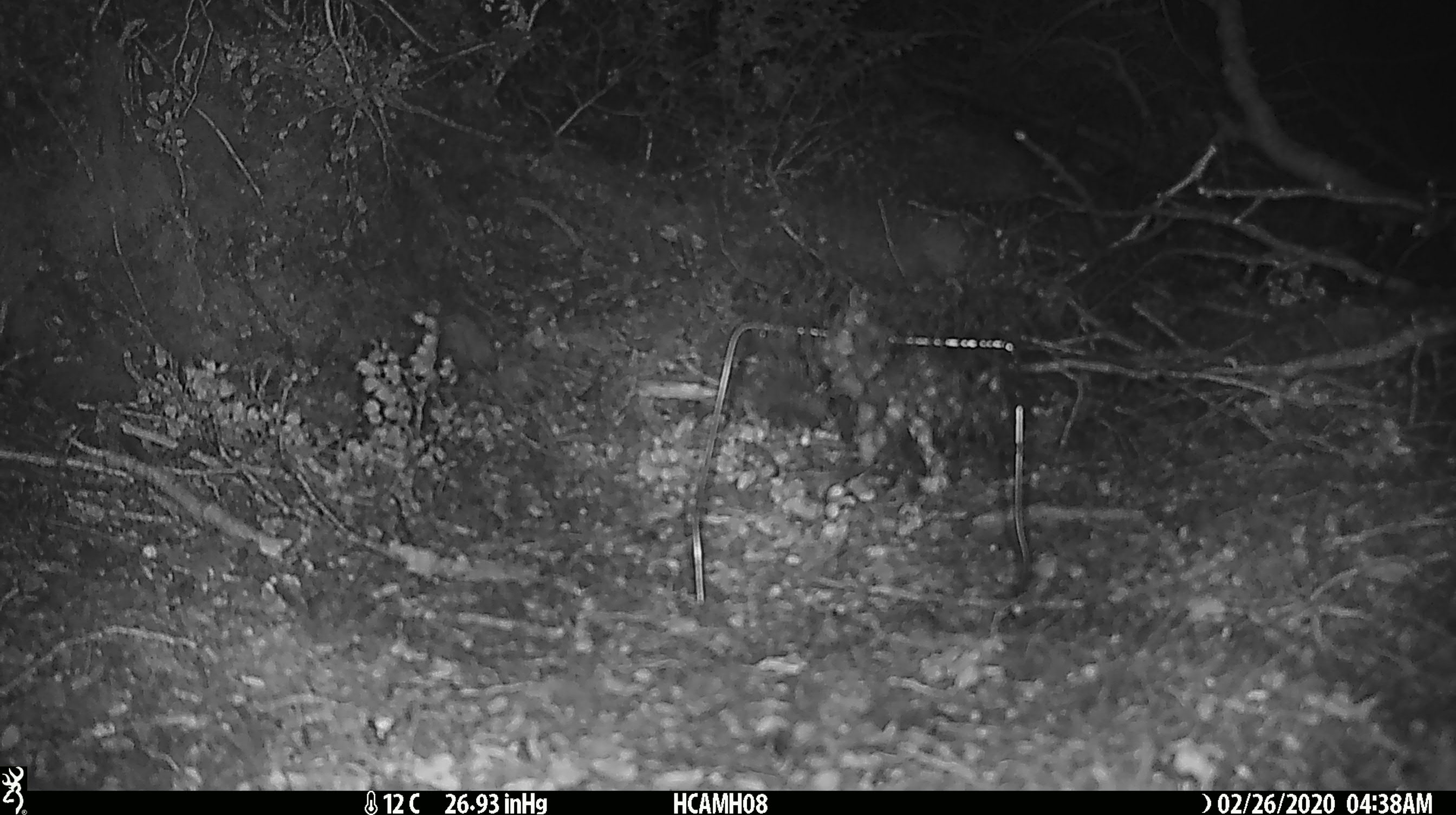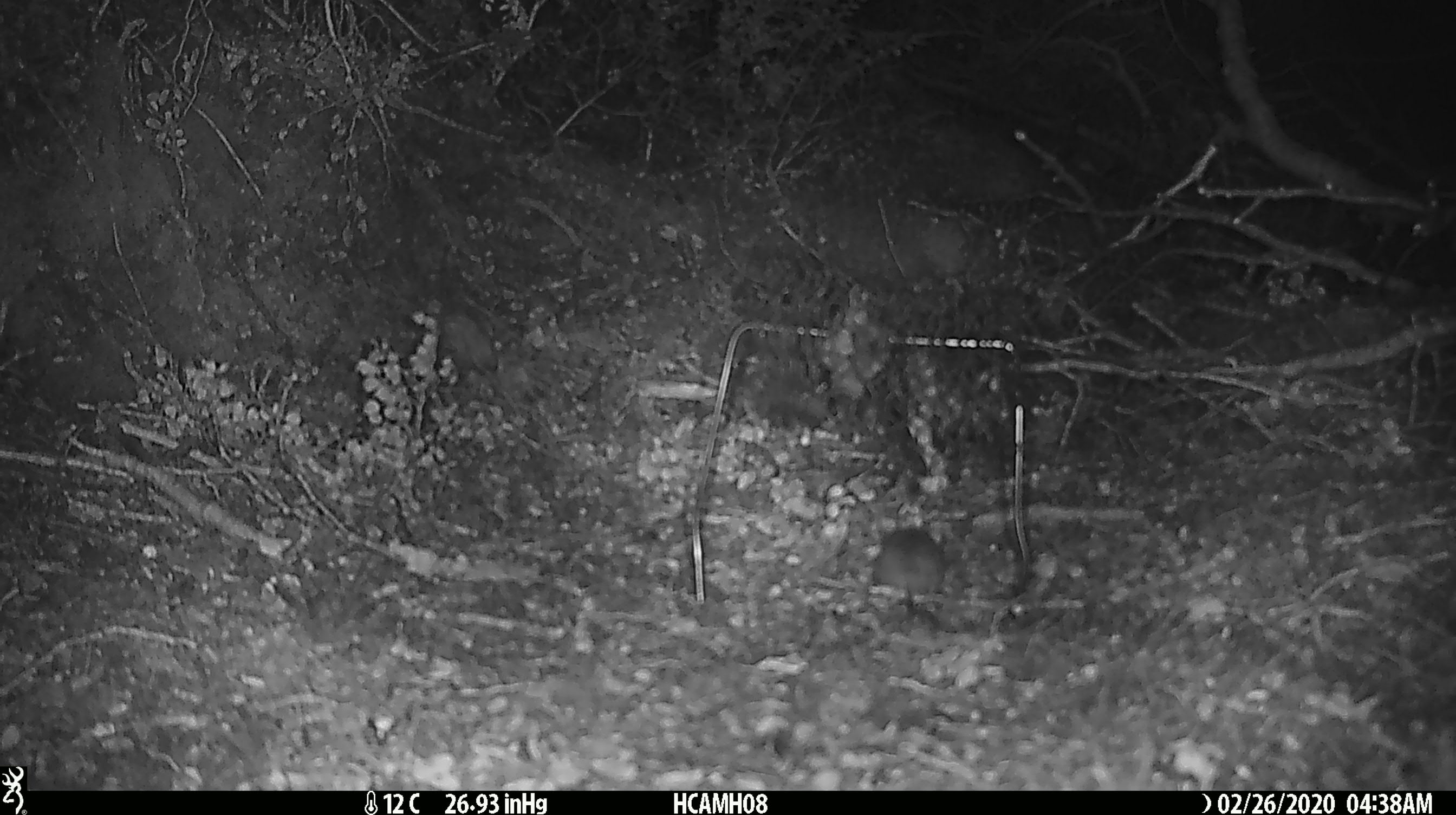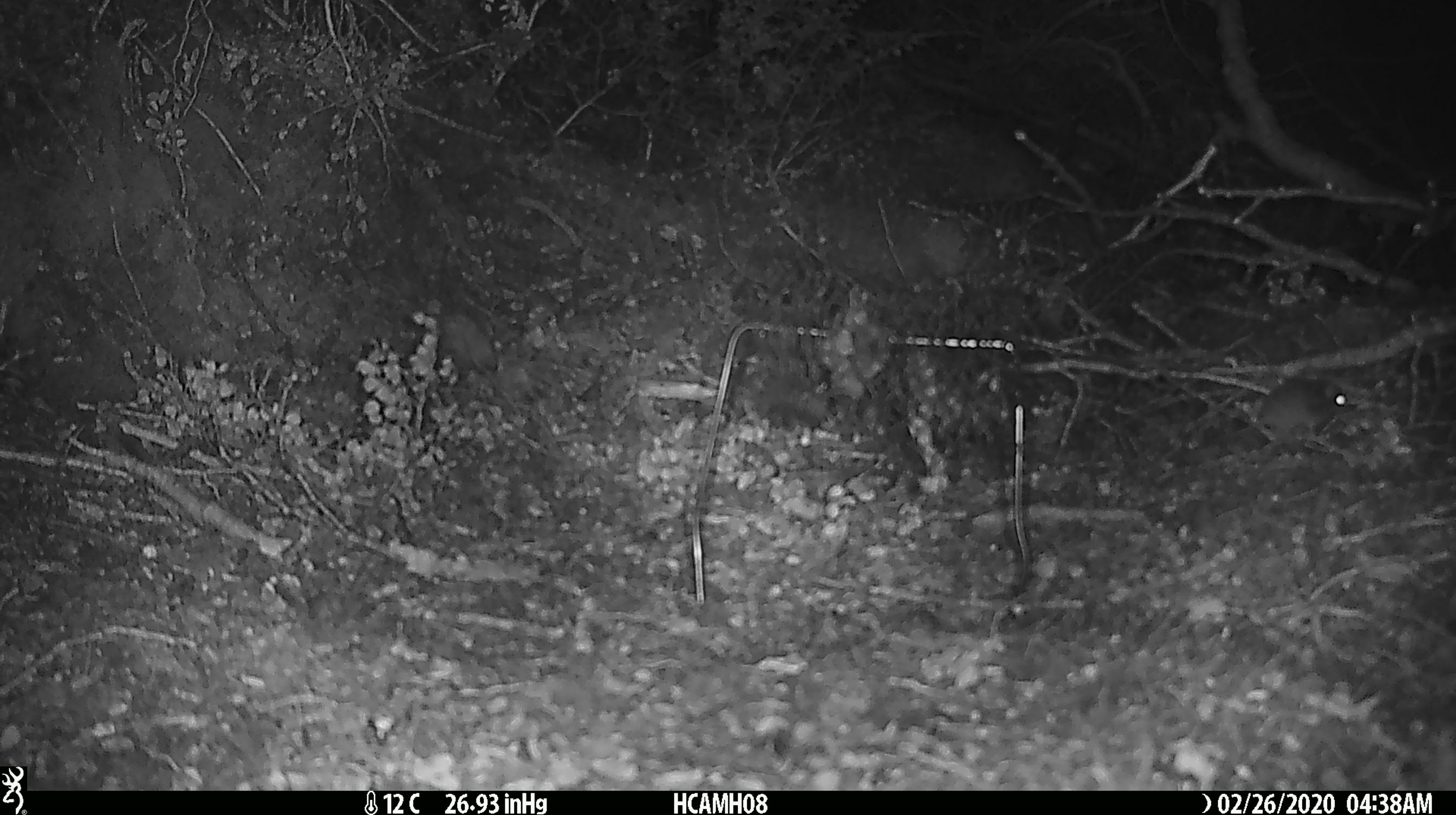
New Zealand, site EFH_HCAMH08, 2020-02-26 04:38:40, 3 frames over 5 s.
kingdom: Animalia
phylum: Chordata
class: Mammalia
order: Rodentia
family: Muridae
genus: Mus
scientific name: Mus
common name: mouse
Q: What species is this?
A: Mouse (Mus).